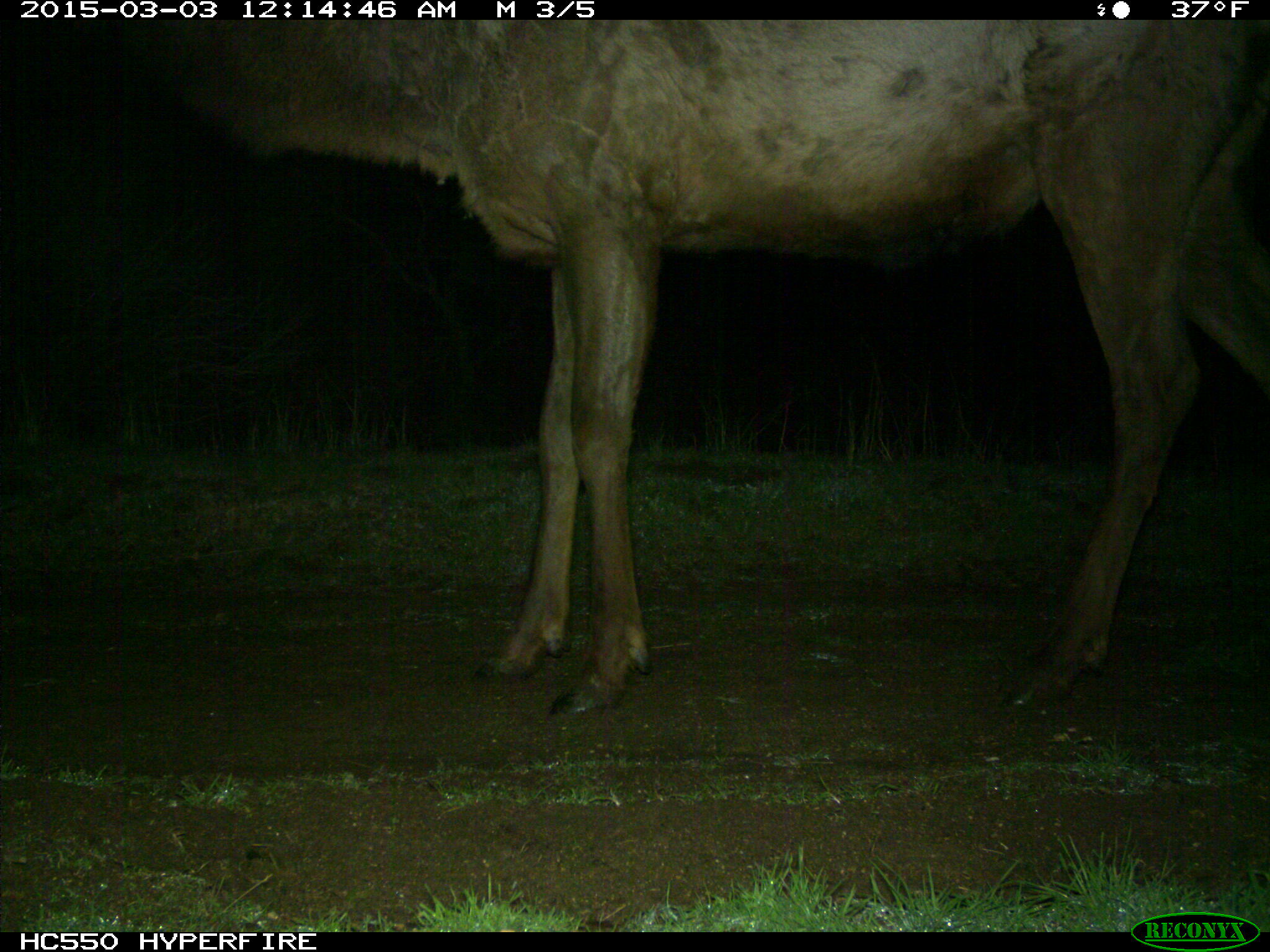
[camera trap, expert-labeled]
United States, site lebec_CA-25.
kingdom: Animalia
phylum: Chordata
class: Mammalia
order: Artiodactyla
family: Cervidae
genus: Cervus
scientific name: Cervus canadensis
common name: elk